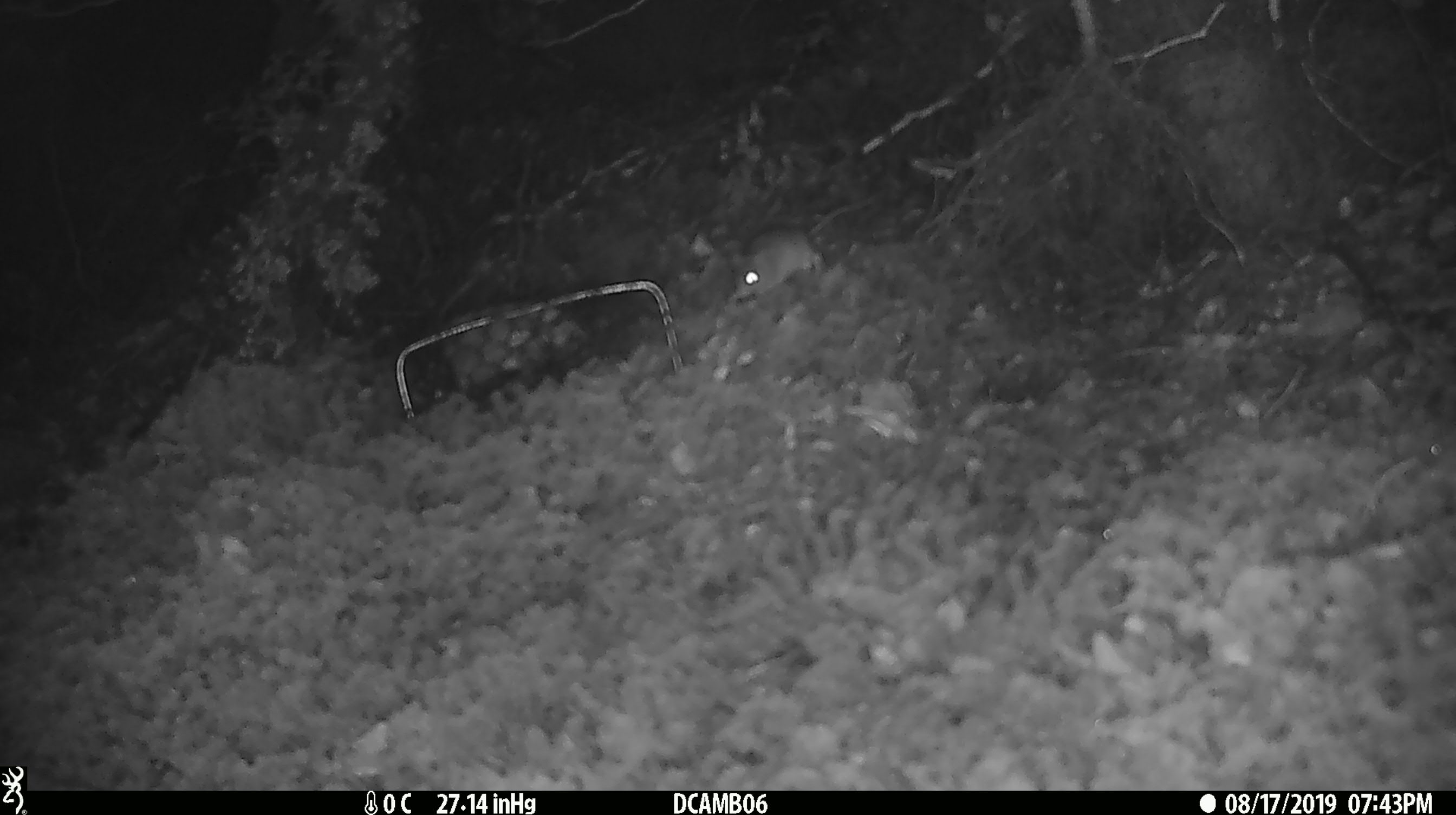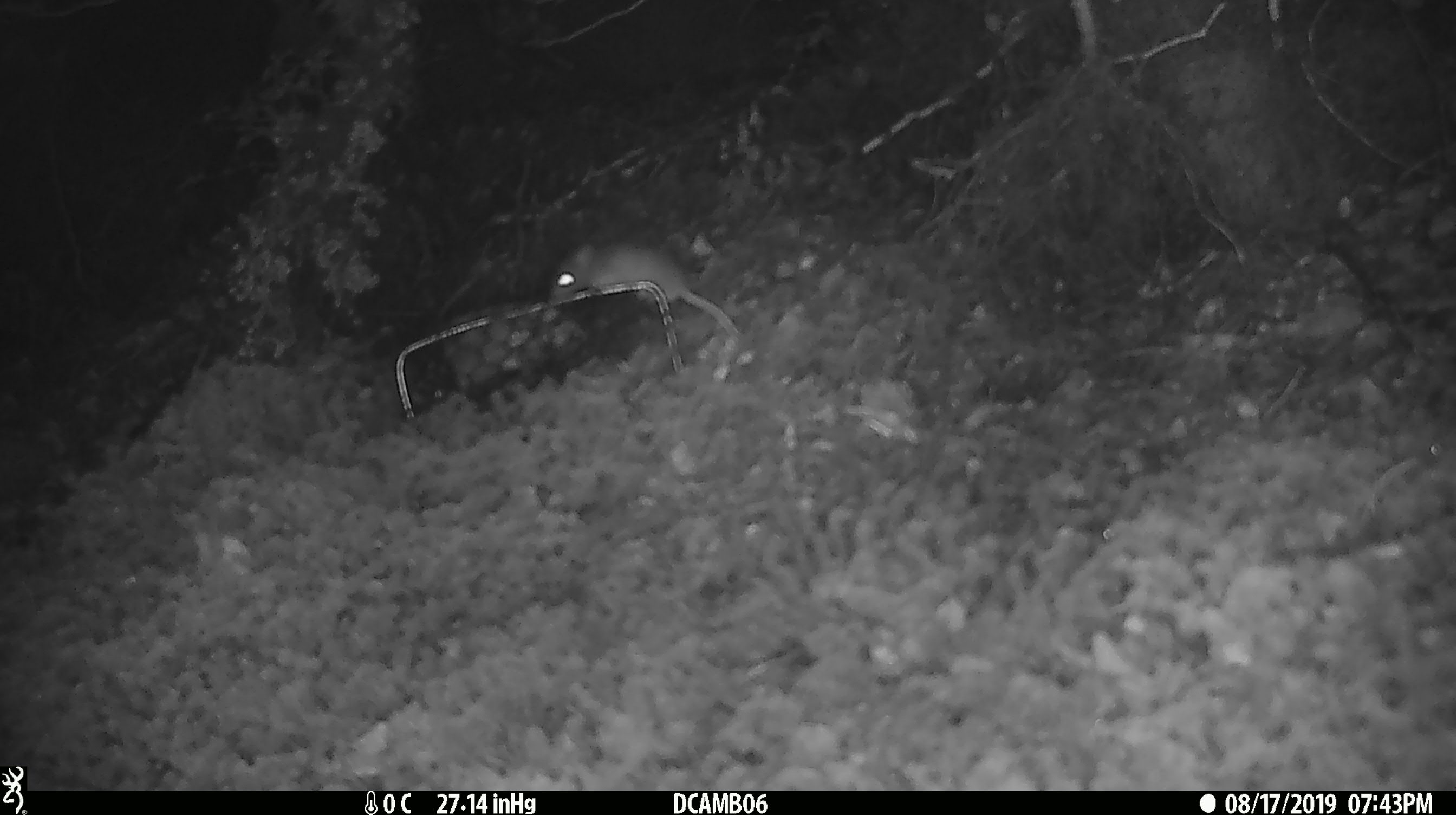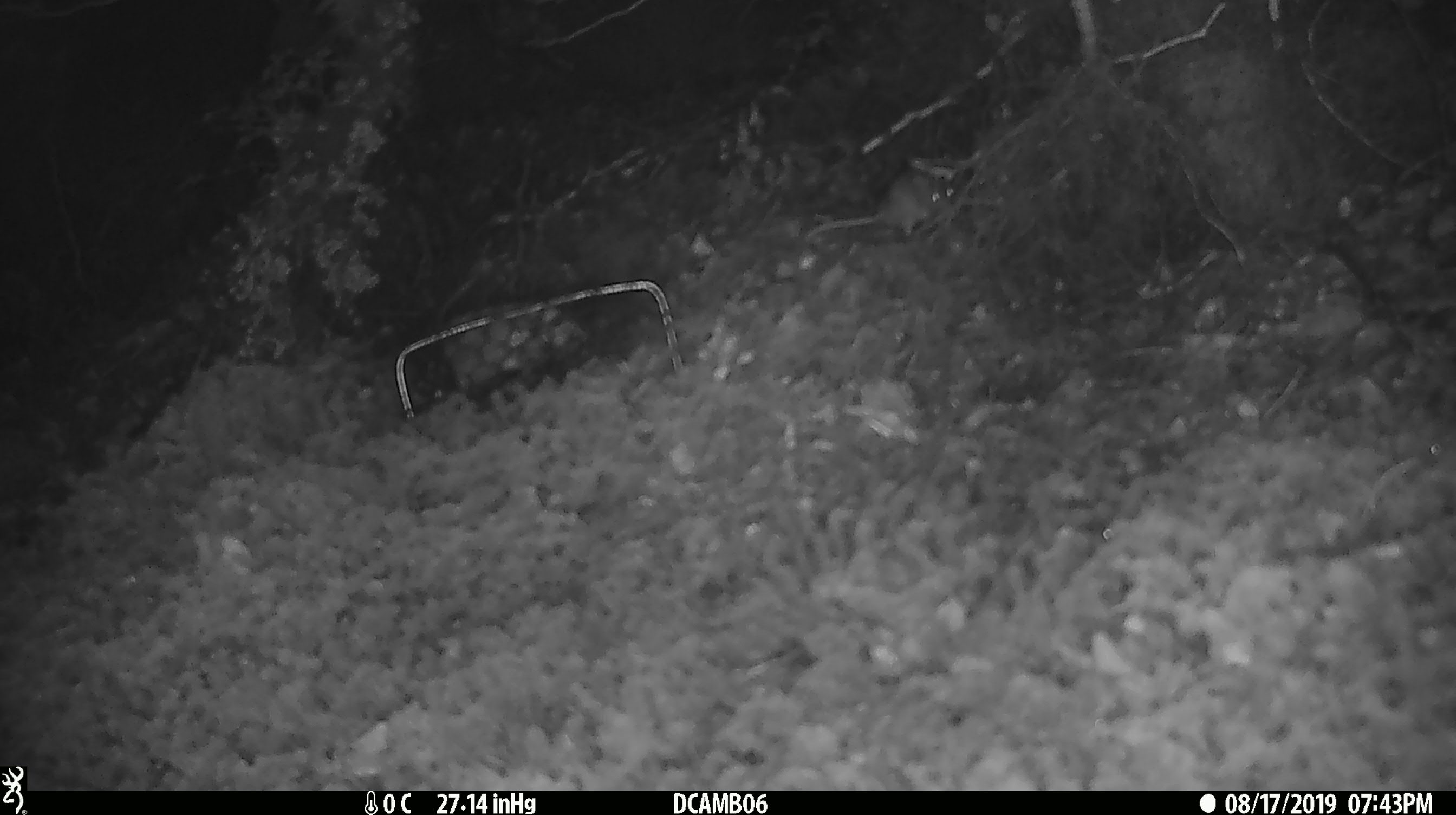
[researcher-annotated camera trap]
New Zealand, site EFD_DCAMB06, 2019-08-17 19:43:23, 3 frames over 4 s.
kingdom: Animalia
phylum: Chordata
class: Mammalia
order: Rodentia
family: Muridae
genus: Mus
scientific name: Mus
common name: mouse